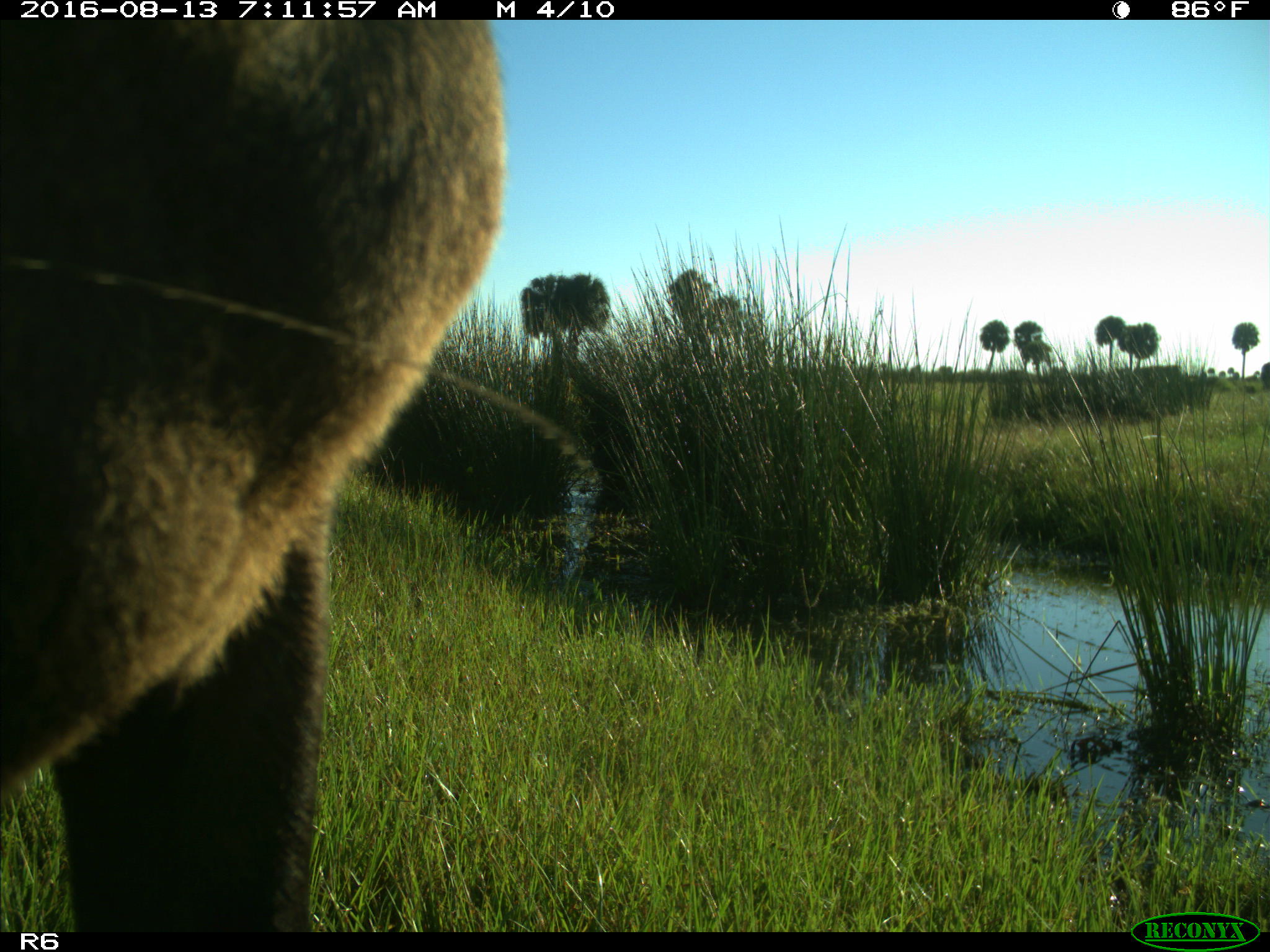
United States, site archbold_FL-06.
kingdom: Animalia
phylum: Chordata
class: Mammalia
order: Artiodactyla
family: Bovidae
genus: Bos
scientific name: Bos taurus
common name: domestic cow